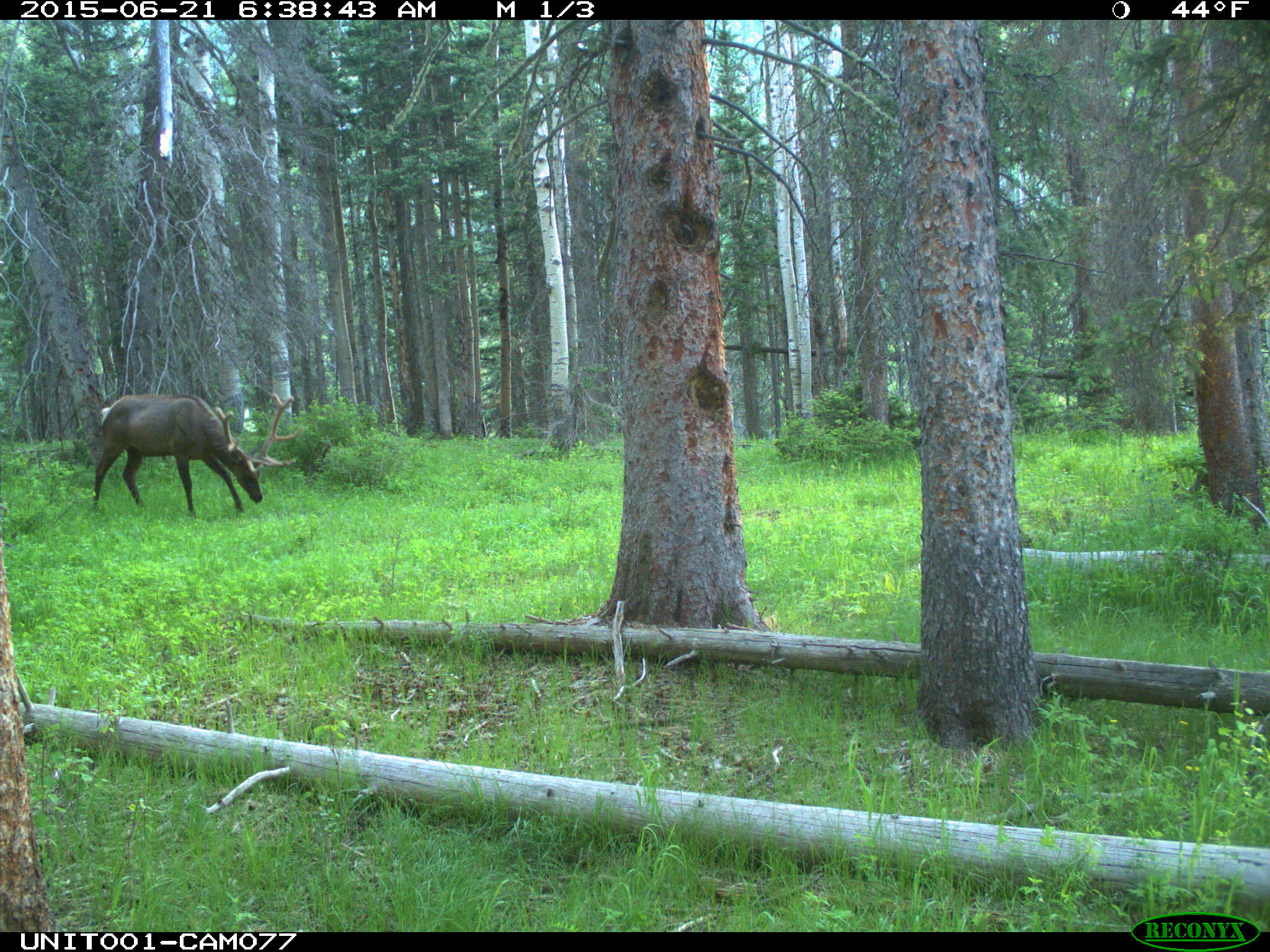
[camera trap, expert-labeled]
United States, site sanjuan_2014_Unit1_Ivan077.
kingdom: Animalia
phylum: Chordata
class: Mammalia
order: Artiodactyla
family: Cervidae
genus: Cervus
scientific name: Cervus elaphus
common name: red deer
Cervus elaphus (red deer).